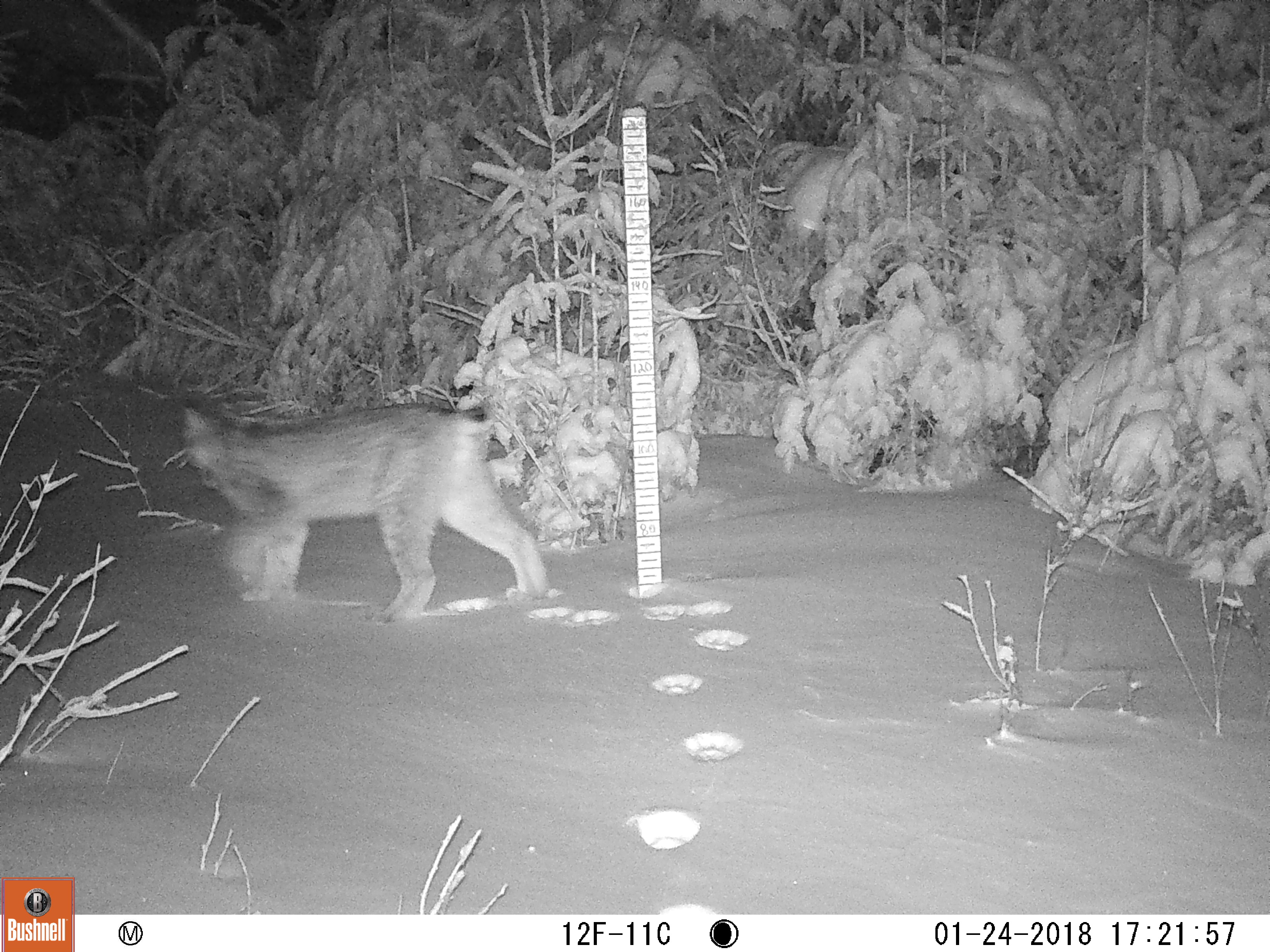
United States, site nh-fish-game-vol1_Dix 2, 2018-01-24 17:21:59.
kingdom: Animalia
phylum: Chordata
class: Mammalia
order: Carnivora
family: Felidae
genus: Lynx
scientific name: Lynx canadensis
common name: canada lynx